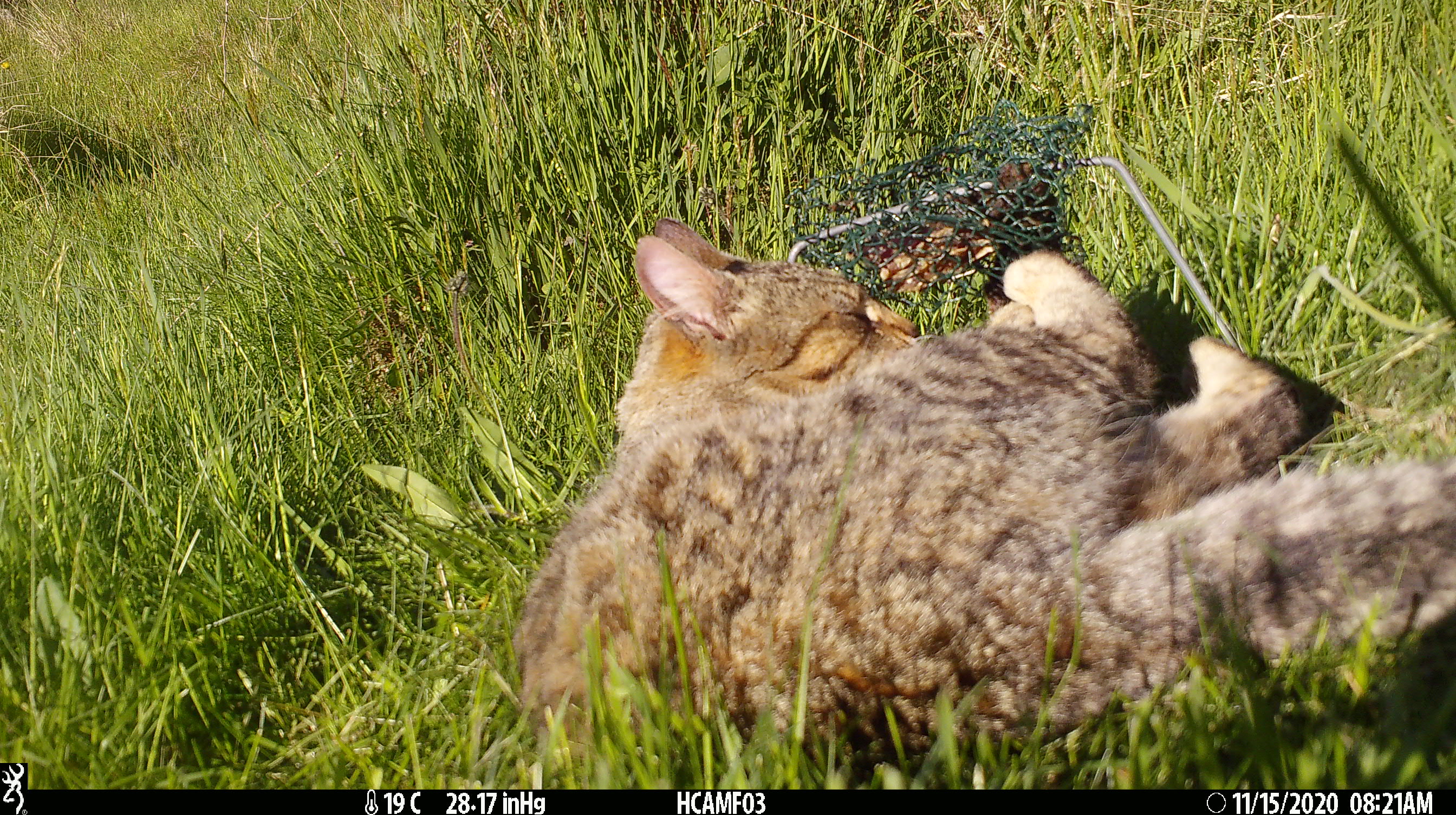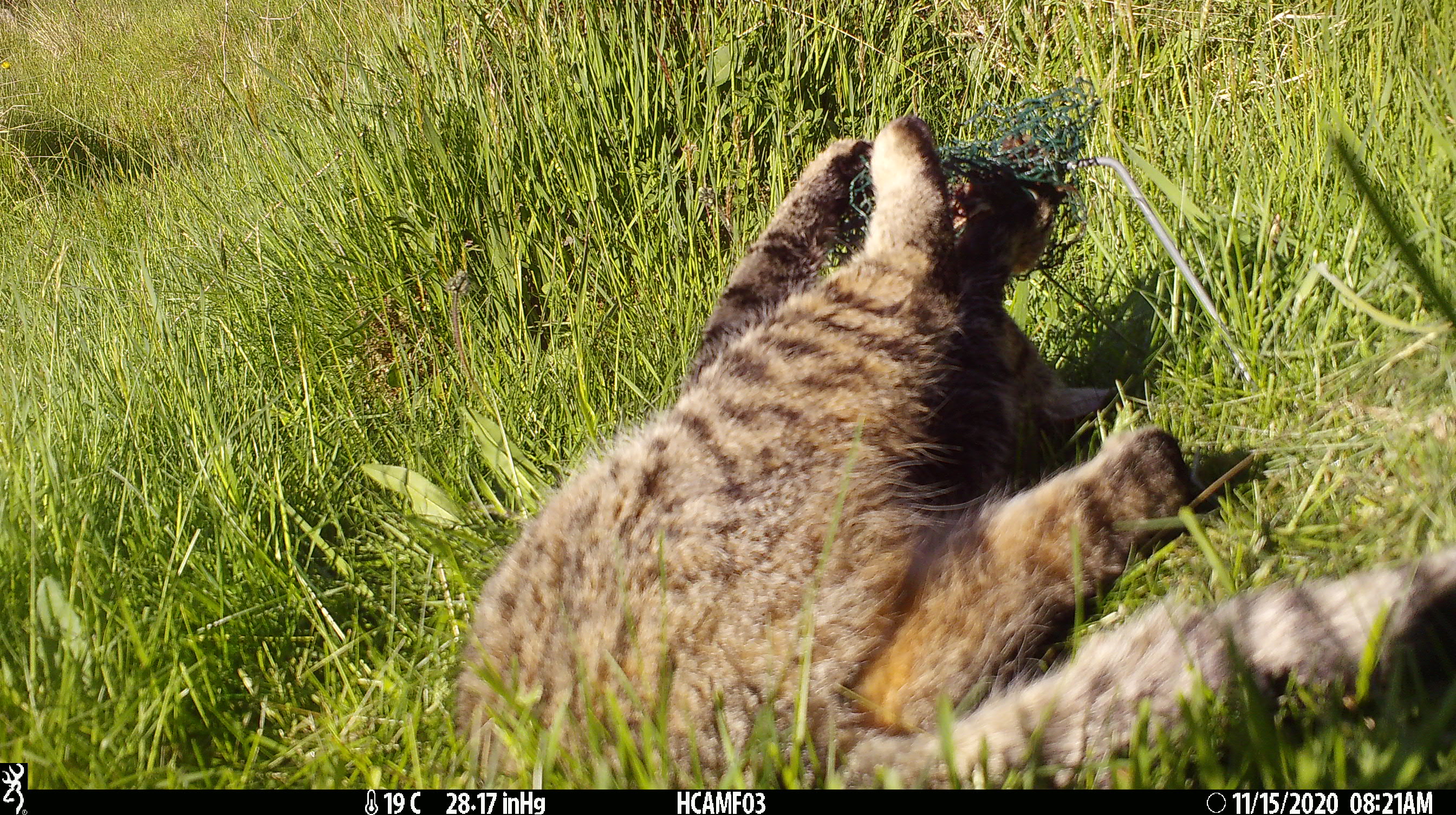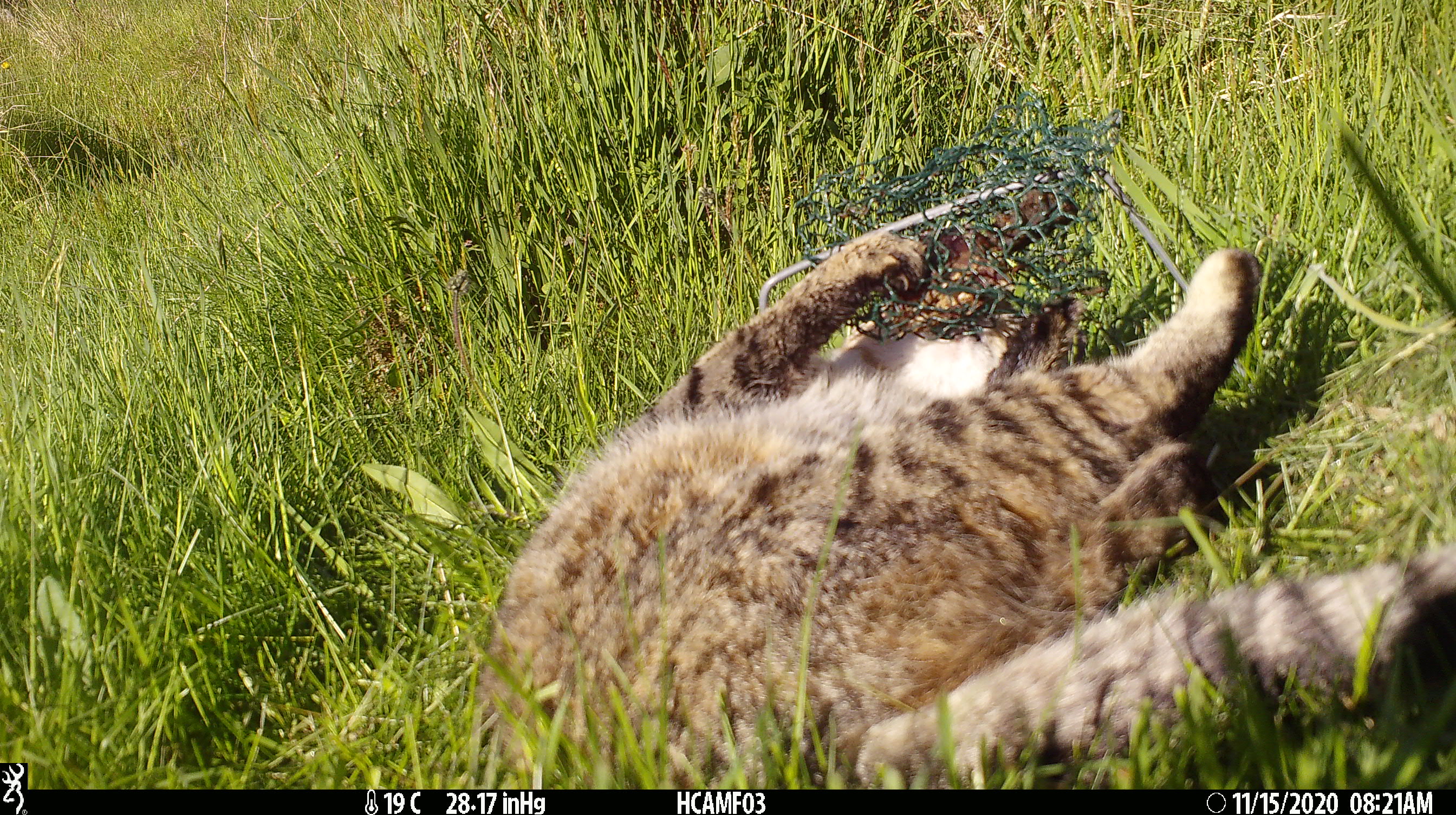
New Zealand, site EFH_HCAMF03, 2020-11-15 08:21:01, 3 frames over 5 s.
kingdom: Animalia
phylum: Chordata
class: Mammalia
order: Carnivora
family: Felidae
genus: Felis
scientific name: Felis catus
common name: domestic cat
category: cat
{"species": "cat (domestic cat) (Felis catus)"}